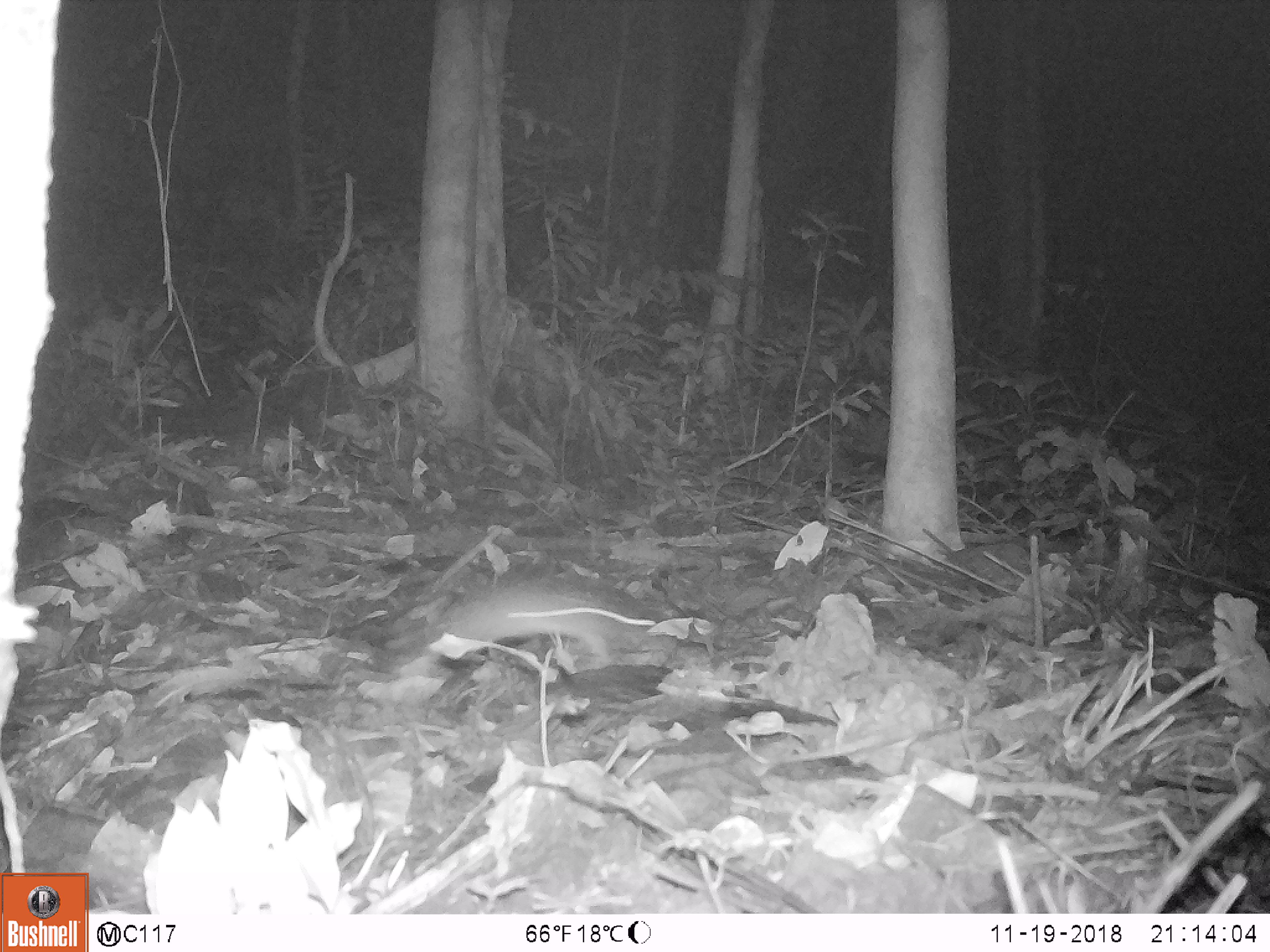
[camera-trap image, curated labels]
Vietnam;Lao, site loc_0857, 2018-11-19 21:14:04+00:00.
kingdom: Animalia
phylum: Chordata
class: Mammalia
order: Rodentia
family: Muridae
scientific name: Muridae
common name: old-world mice and rats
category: unidentified murid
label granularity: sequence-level